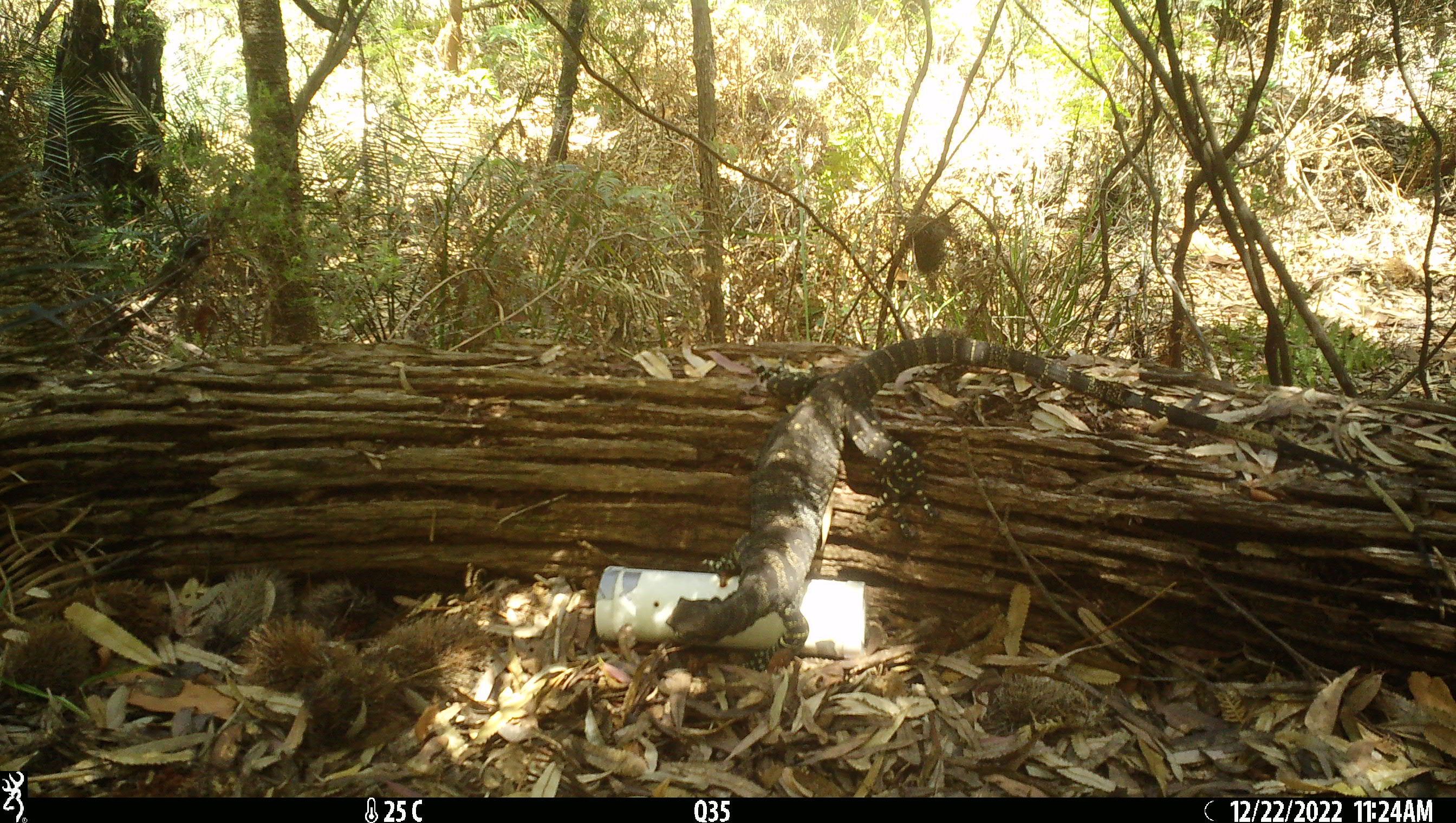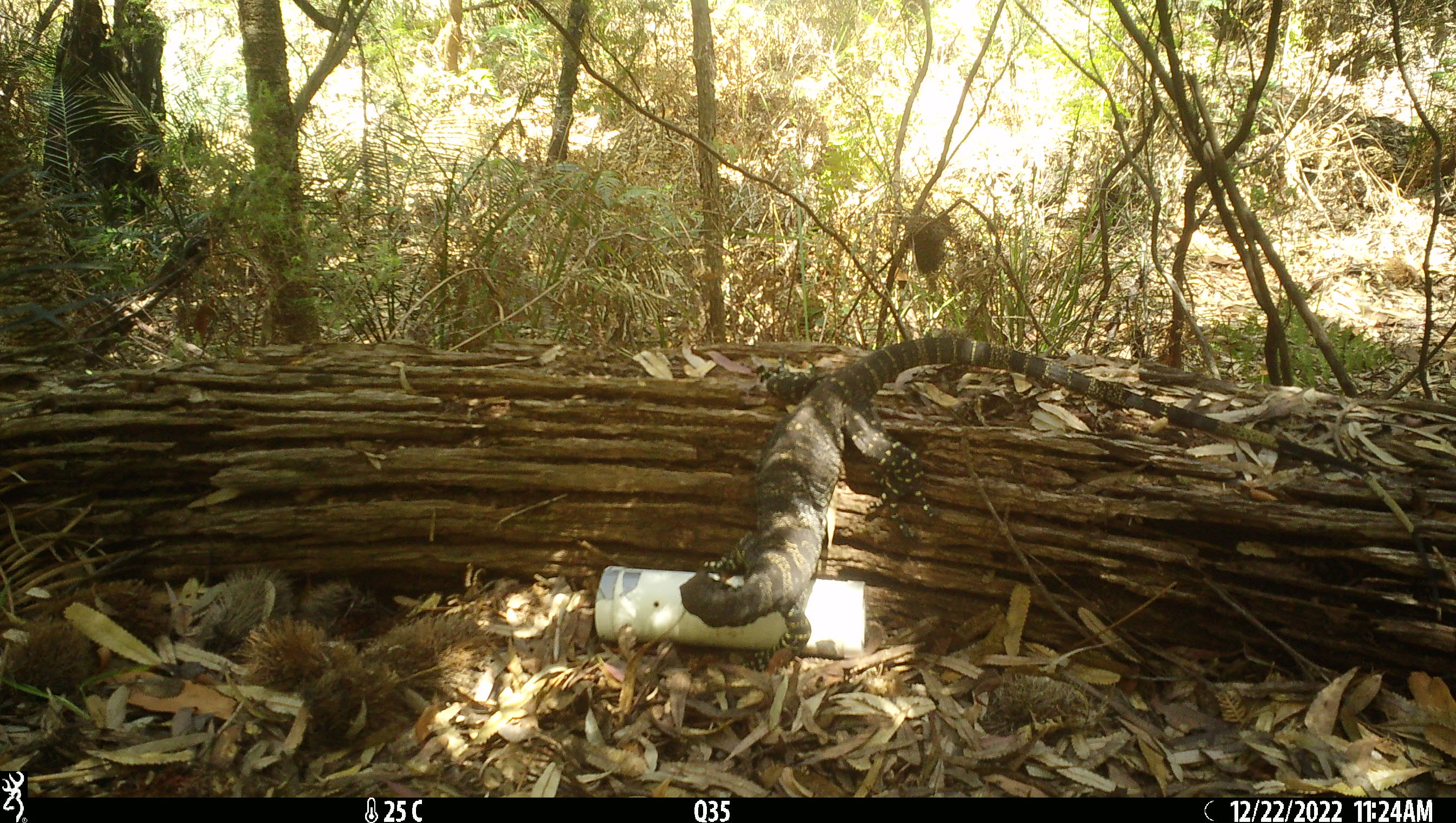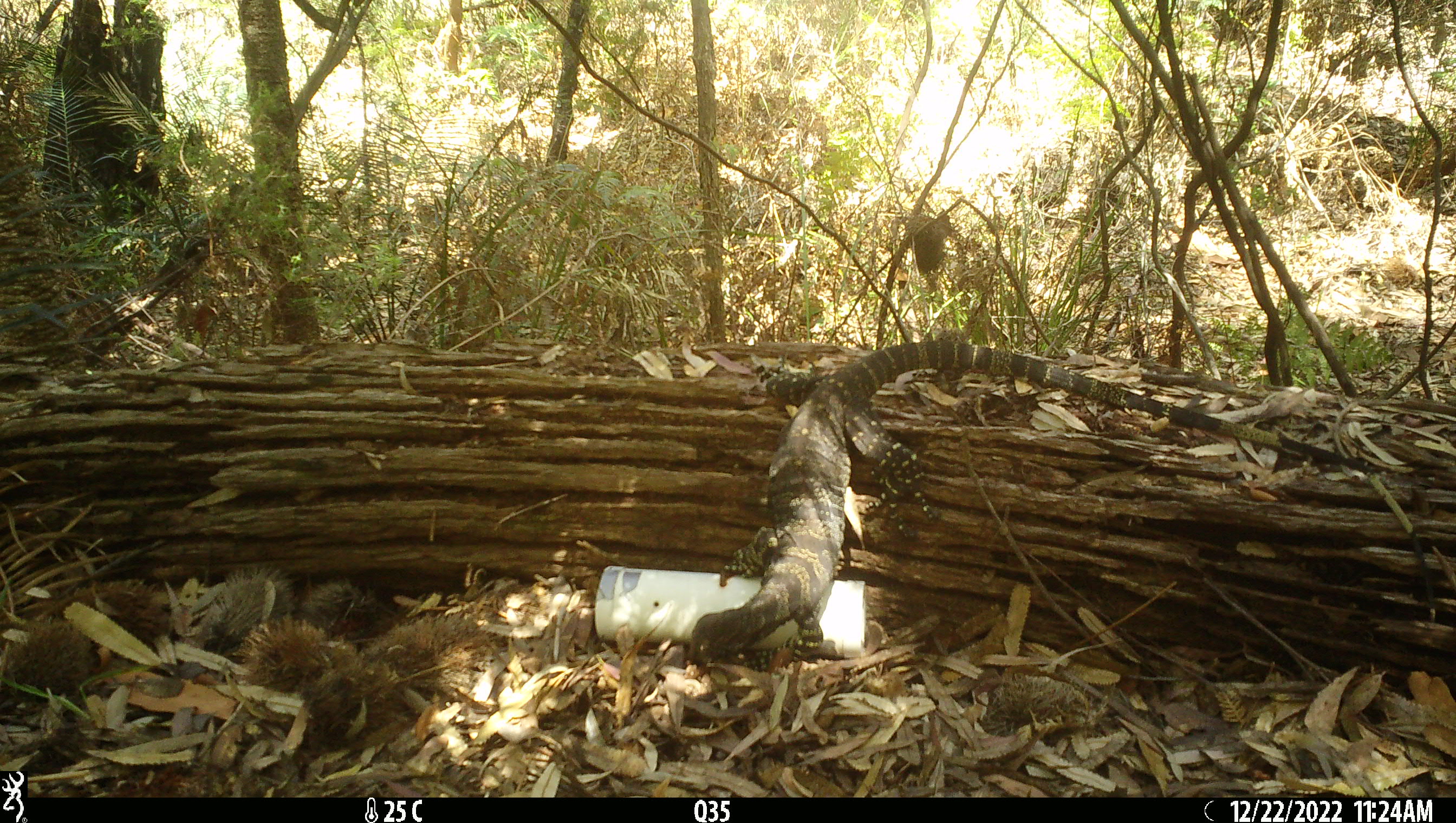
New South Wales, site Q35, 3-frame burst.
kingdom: Animalia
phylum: Chordata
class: Reptilia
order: Squamata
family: Varanidae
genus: Varanus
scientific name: Varanus varius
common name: lace monitor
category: goanna